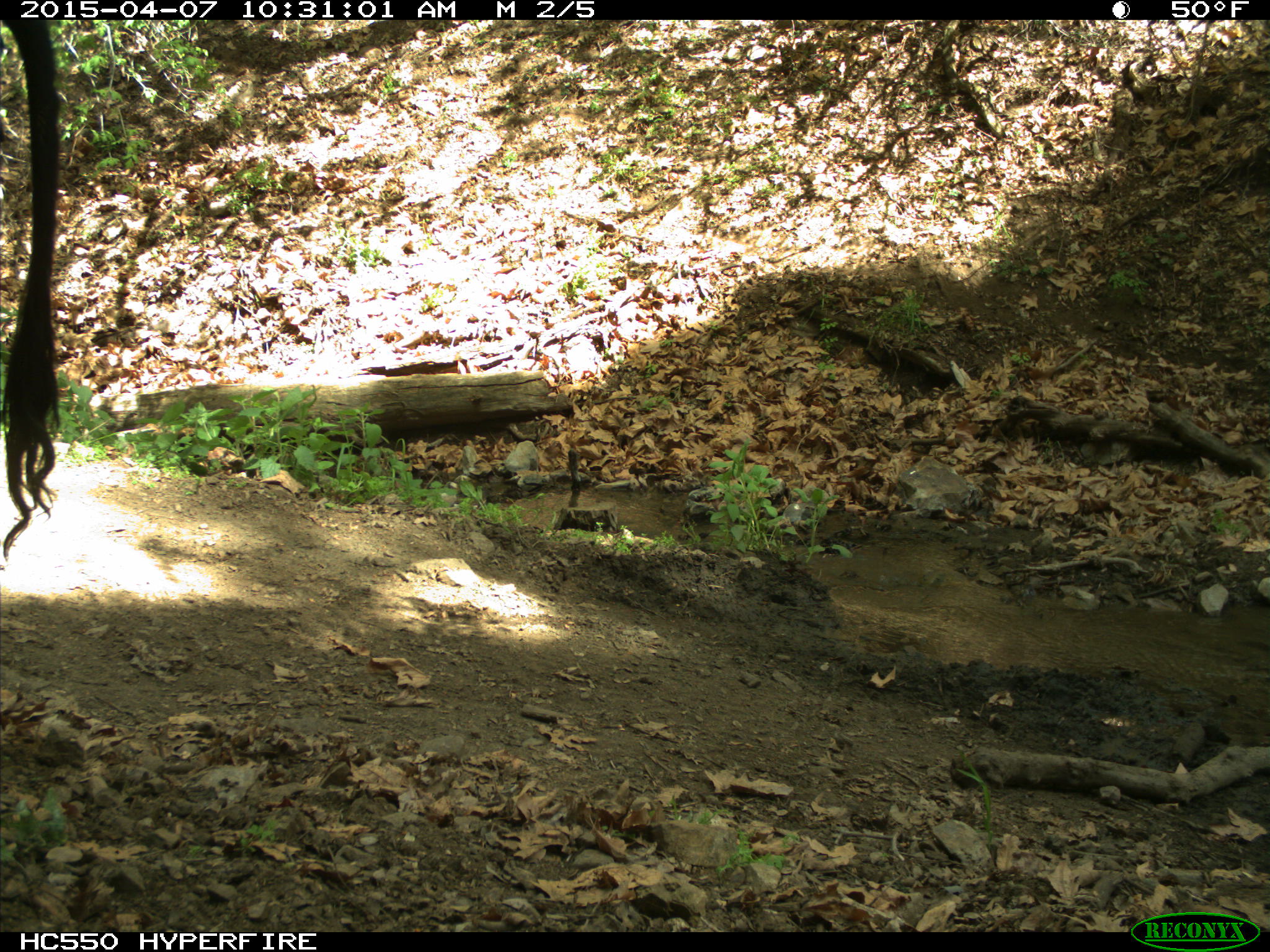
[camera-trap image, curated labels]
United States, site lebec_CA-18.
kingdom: Animalia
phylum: Chordata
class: Mammalia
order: Artiodactyla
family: Bovidae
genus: Bos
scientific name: Bos taurus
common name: domestic cow